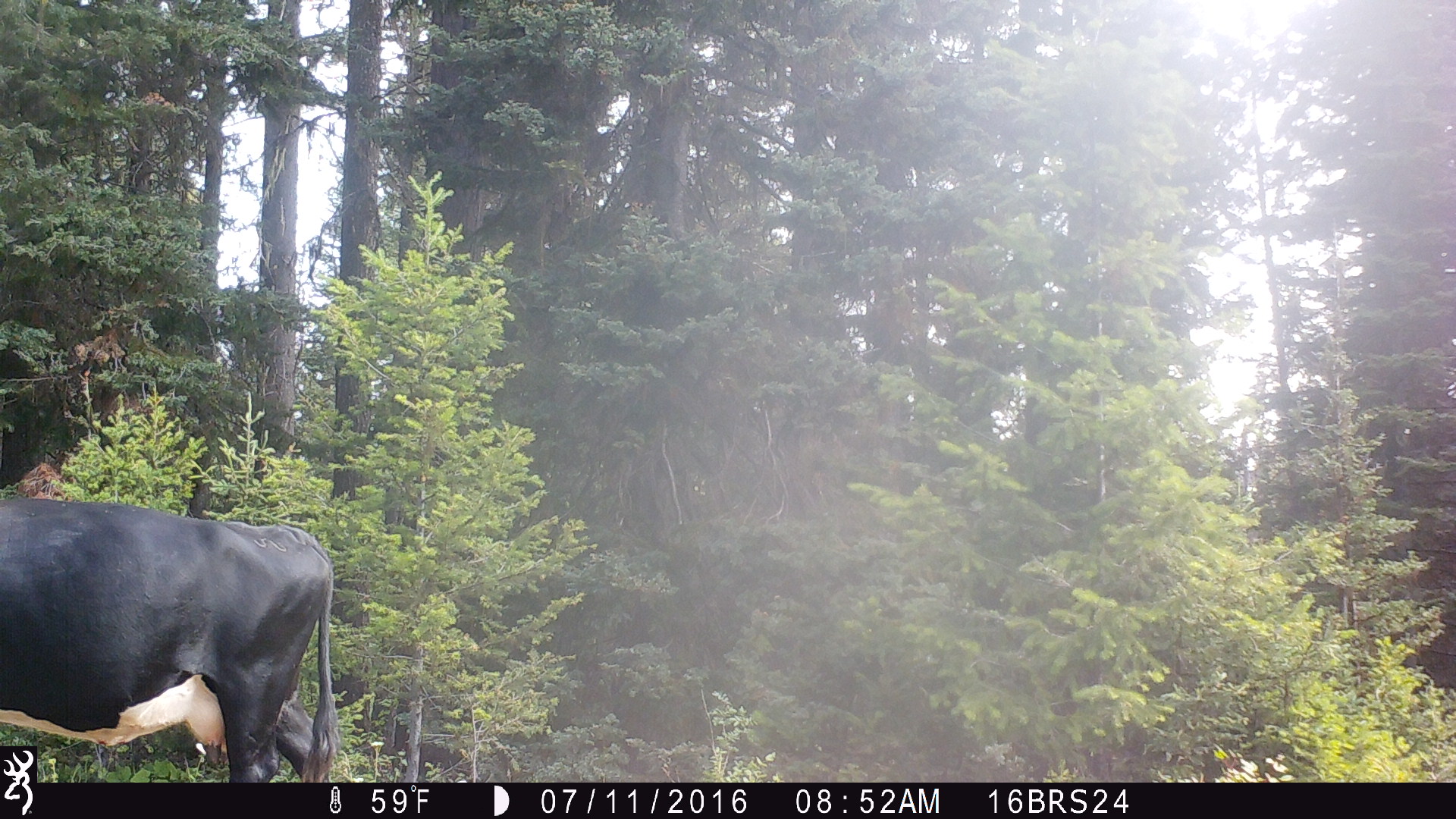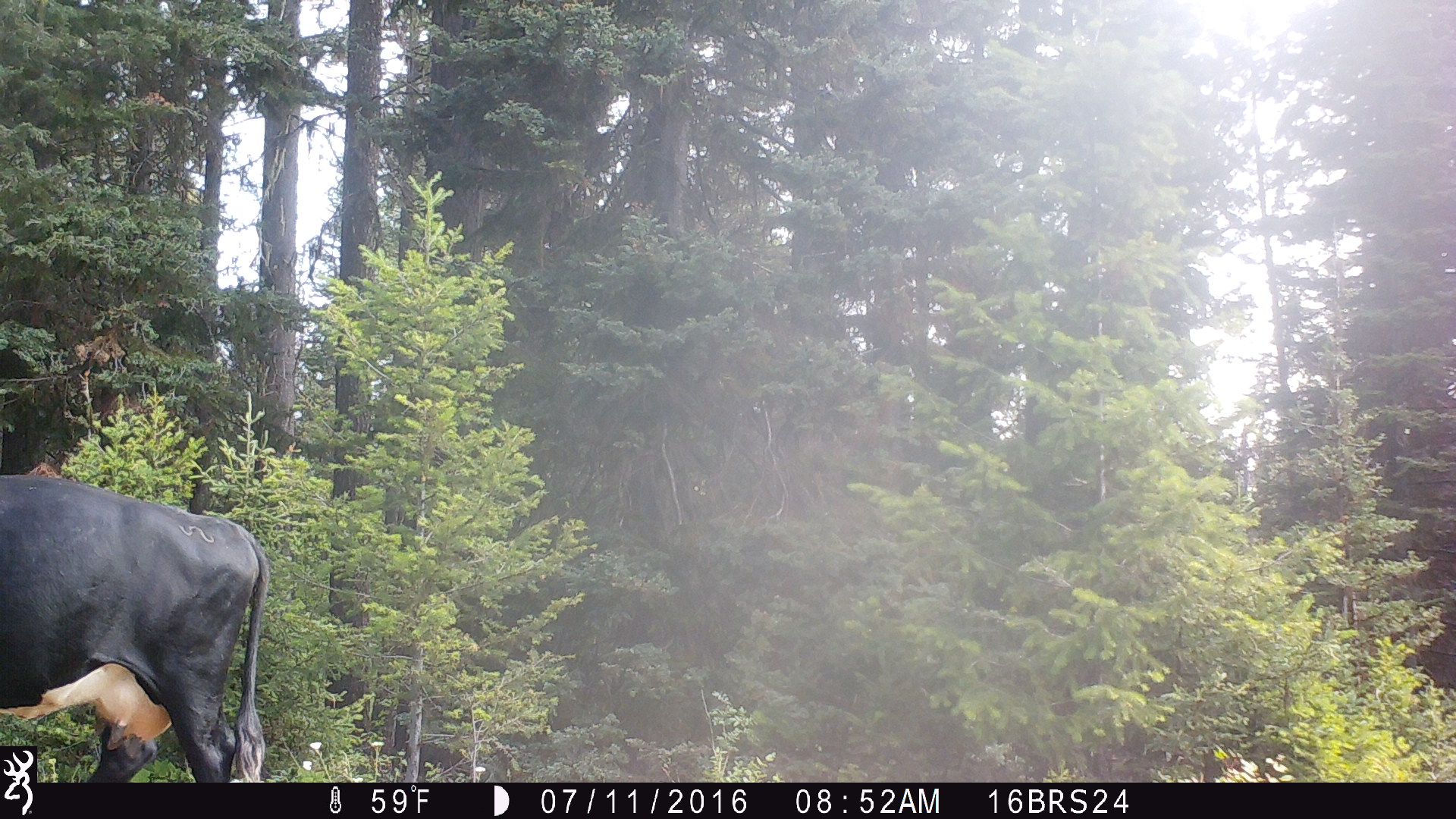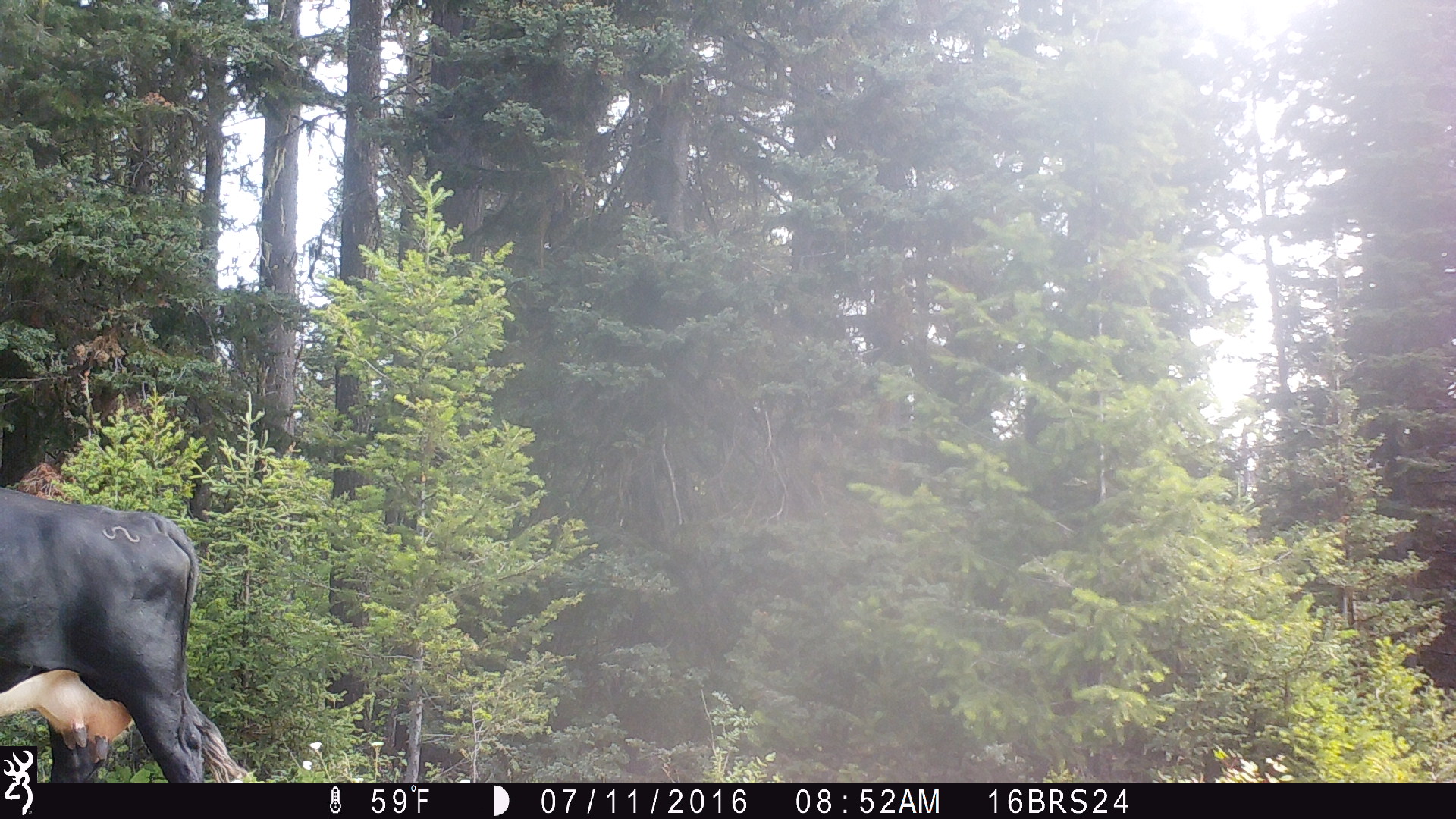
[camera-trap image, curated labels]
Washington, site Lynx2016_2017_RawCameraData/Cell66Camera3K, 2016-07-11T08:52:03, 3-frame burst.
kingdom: Animalia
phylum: Chordata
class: Mammalia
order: Artiodactyla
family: Bovidae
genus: Bos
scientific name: Bos taurus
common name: domestic cattle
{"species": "domestic cattle (Bos taurus)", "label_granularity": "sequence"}